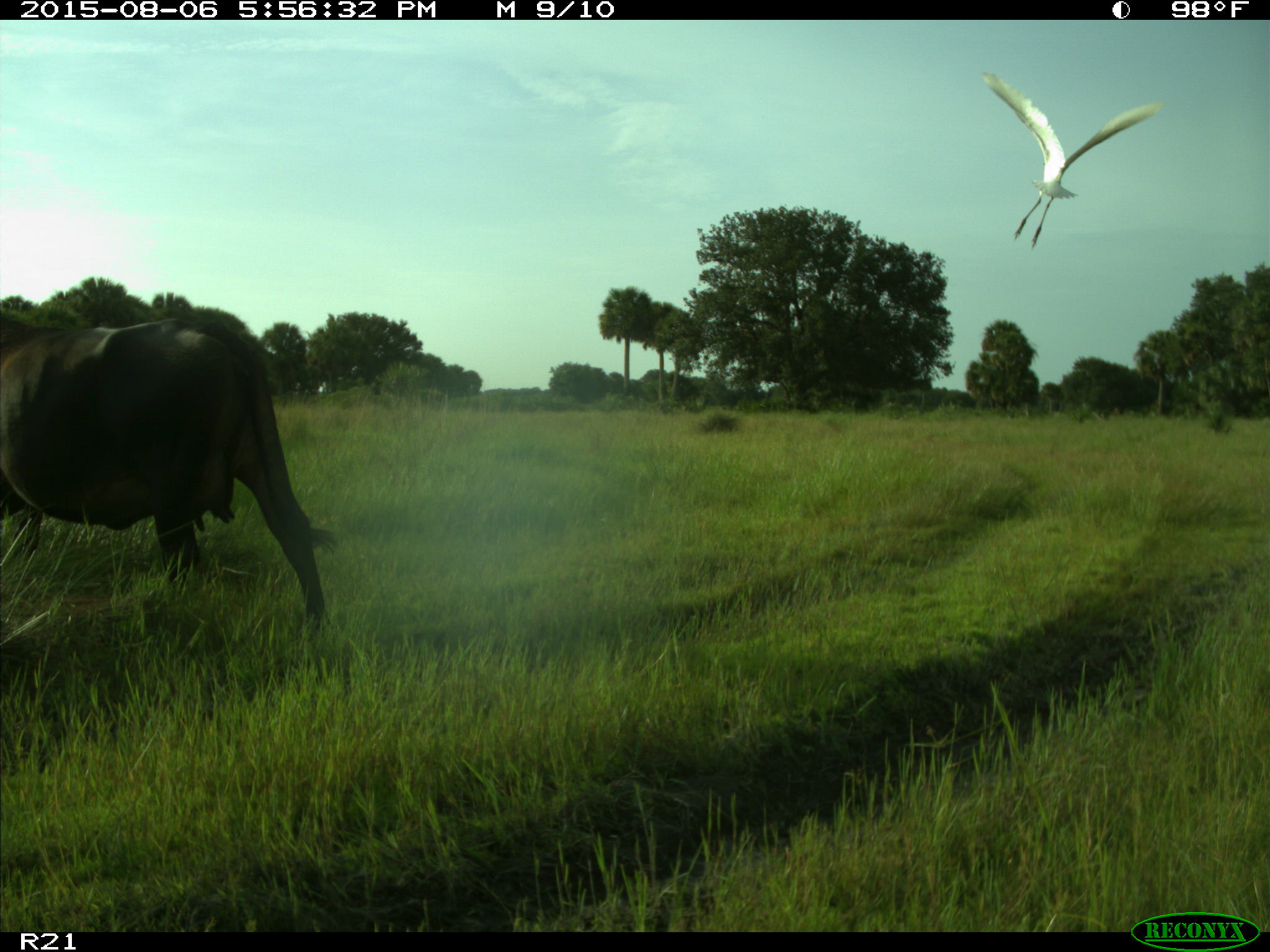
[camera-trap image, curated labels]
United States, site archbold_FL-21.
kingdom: Animalia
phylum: Chordata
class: Mammalia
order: Artiodactyla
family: Bovidae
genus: Bos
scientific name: Bos taurus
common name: domestic cow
Bos taurus (domestic cow).